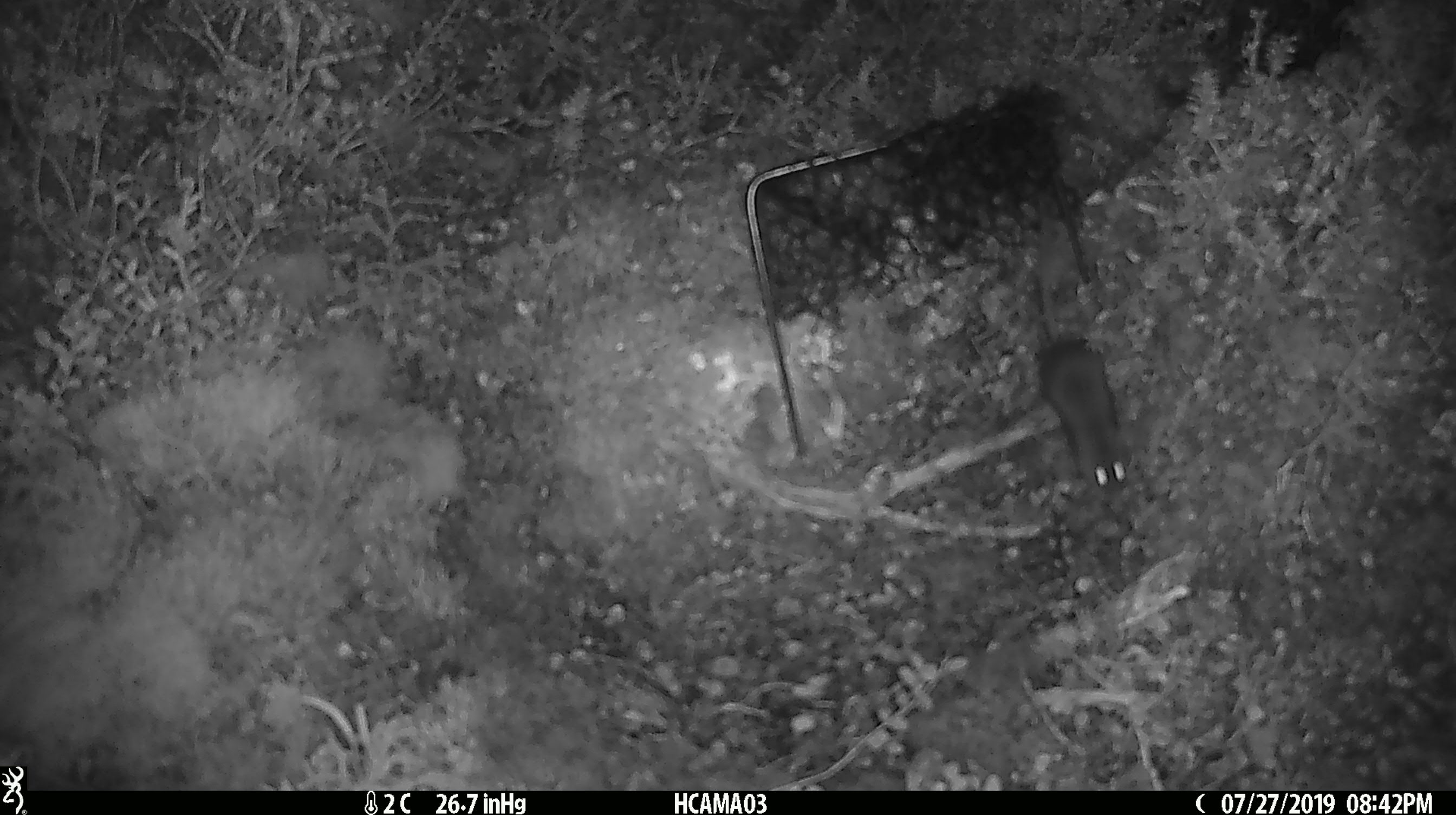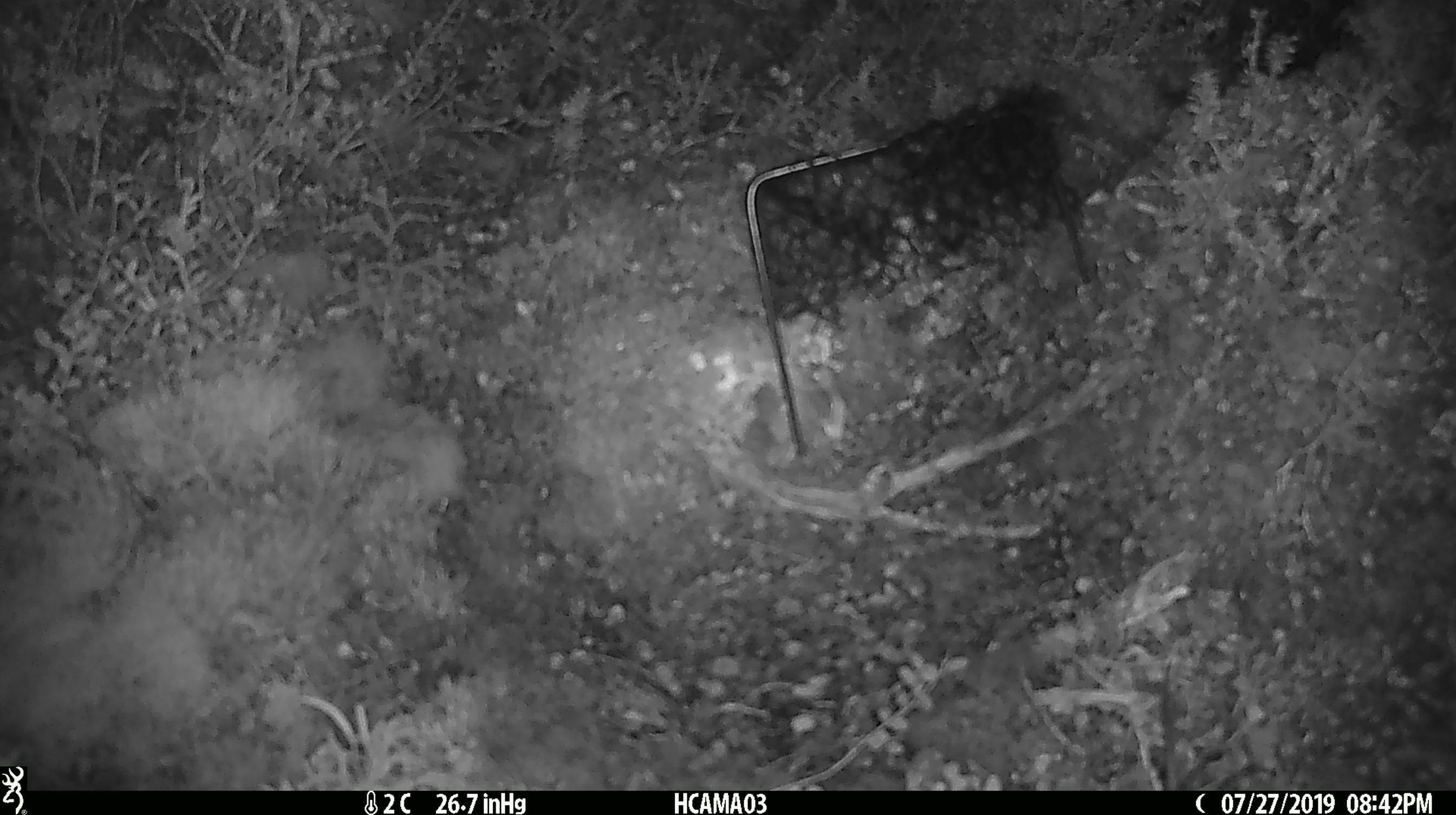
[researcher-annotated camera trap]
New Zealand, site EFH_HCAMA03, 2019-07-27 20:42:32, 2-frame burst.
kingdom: Animalia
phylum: Chordata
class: Mammalia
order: Rodentia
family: Muridae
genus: Mus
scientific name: Mus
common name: mouse